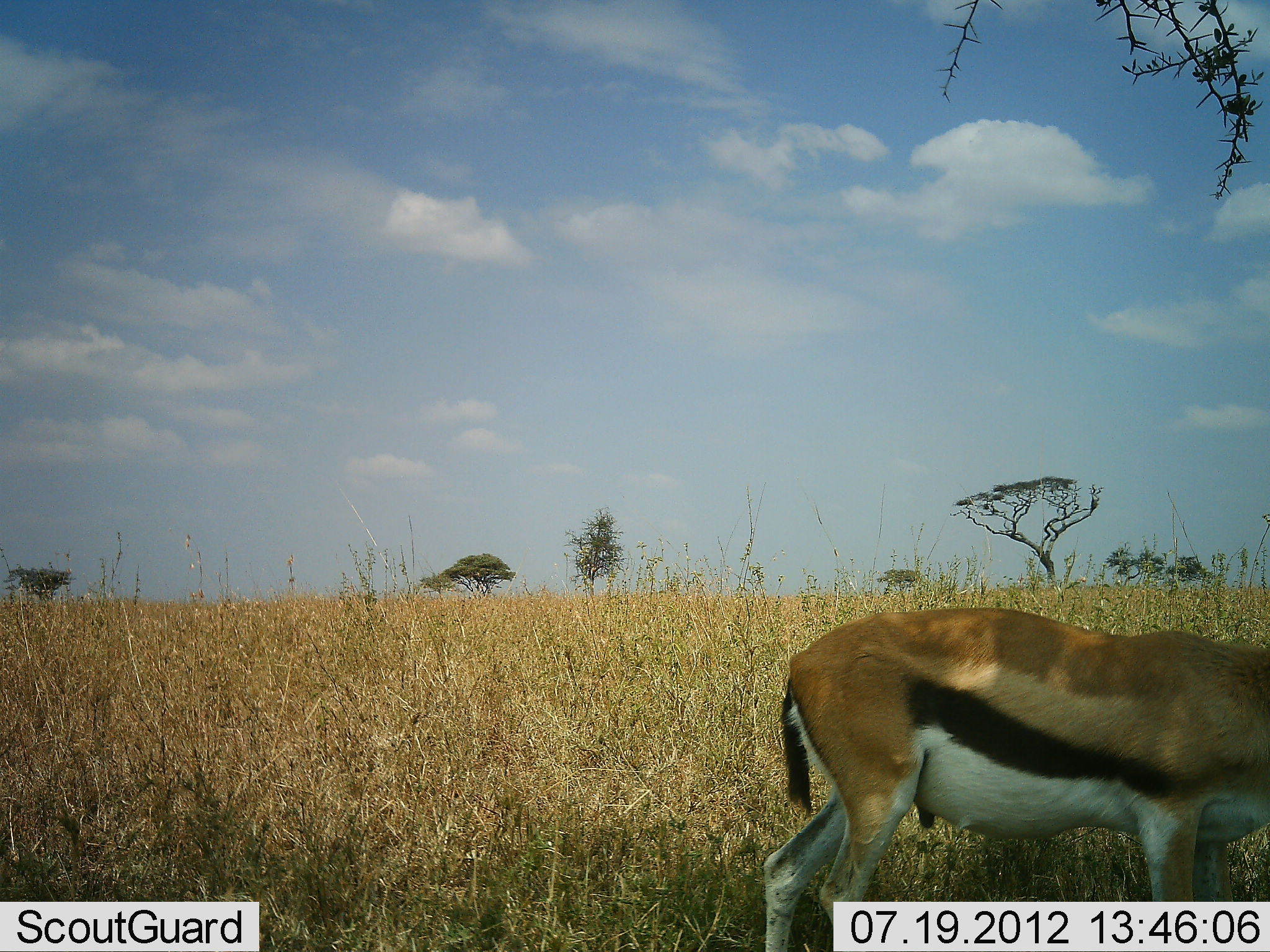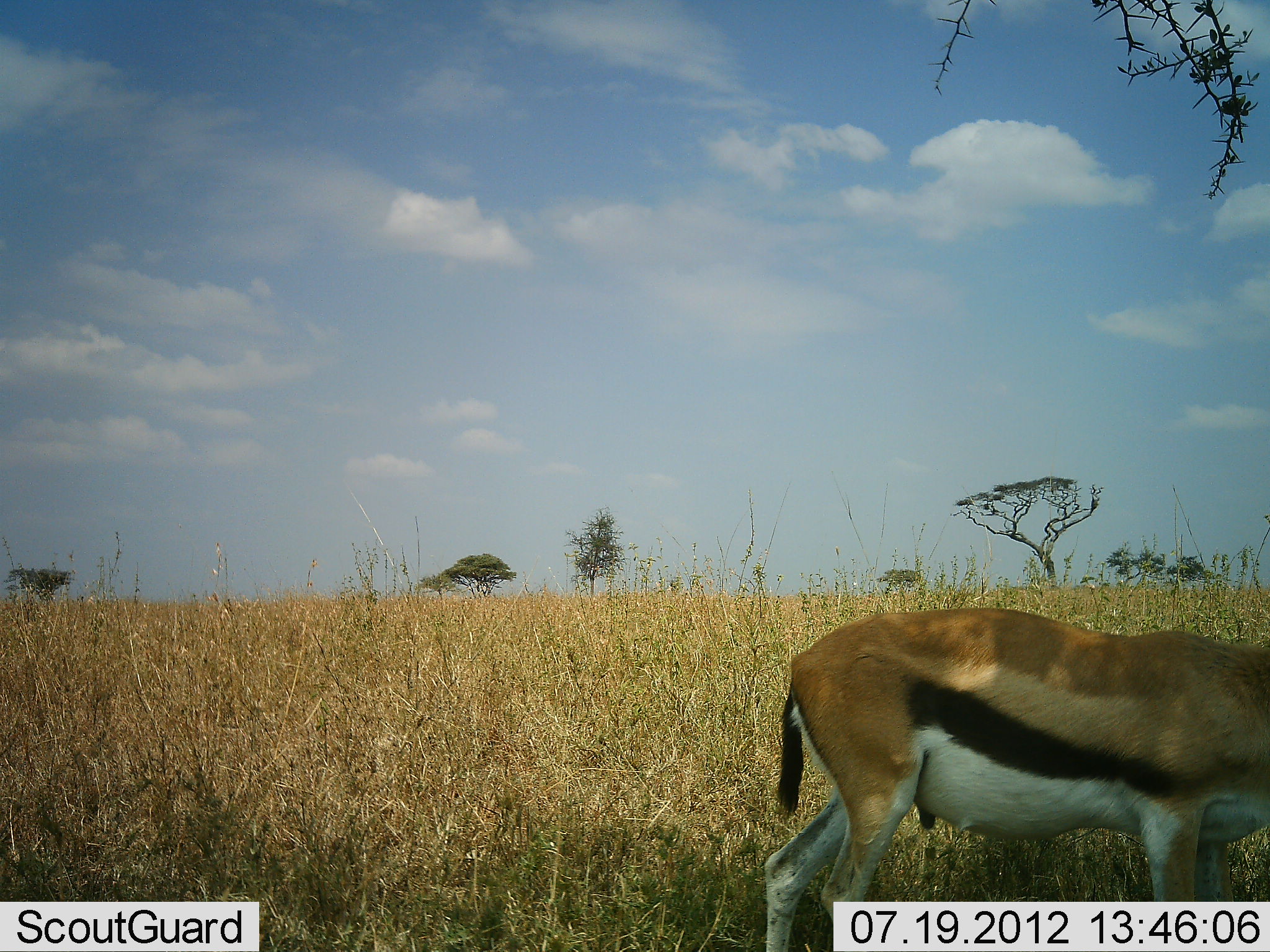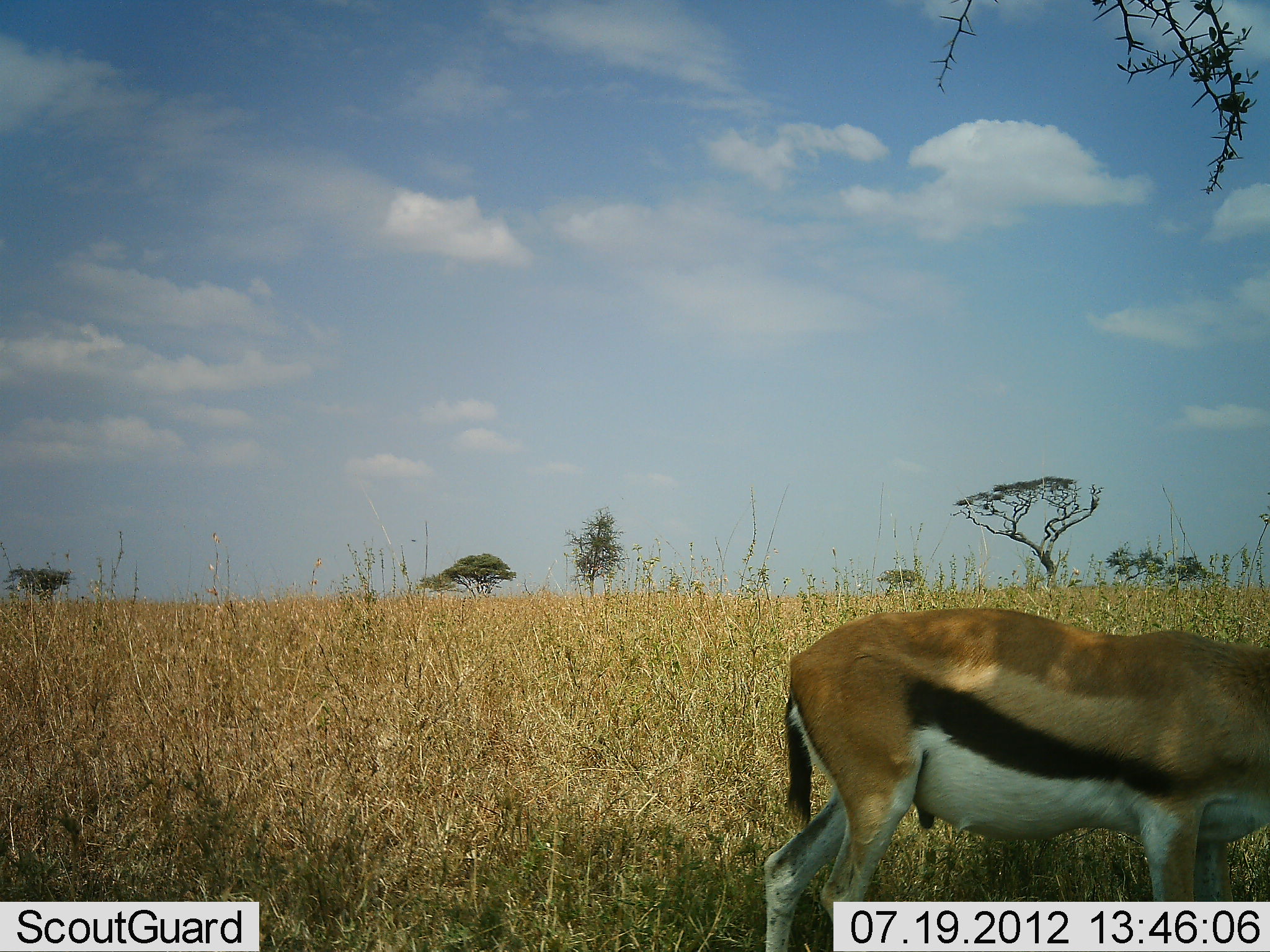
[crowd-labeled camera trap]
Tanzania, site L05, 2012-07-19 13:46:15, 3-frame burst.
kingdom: Animalia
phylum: Chordata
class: Mammalia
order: Artiodactyla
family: Bovidae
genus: Eudorcas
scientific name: Eudorcas thomsonii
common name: thomson's gazelle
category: gazellethomsons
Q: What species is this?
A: Gazellethomsons (thomson's gazelle) (Eudorcas thomsonii).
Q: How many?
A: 1.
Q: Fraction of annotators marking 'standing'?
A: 70%.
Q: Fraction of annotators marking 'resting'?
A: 10%.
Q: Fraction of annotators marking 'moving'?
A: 0%.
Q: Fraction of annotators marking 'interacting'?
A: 0%.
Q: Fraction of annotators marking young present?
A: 0%.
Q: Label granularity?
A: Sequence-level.